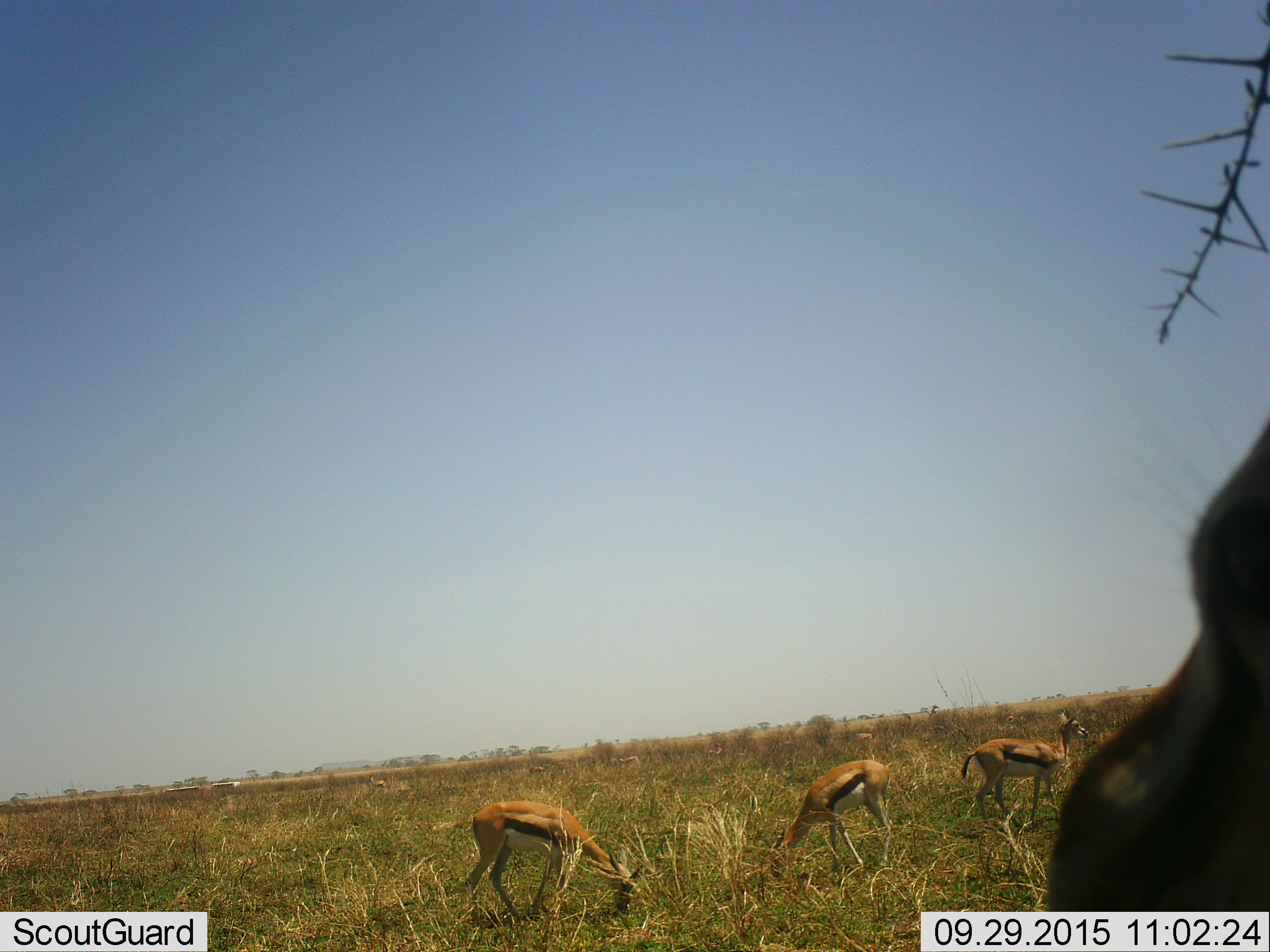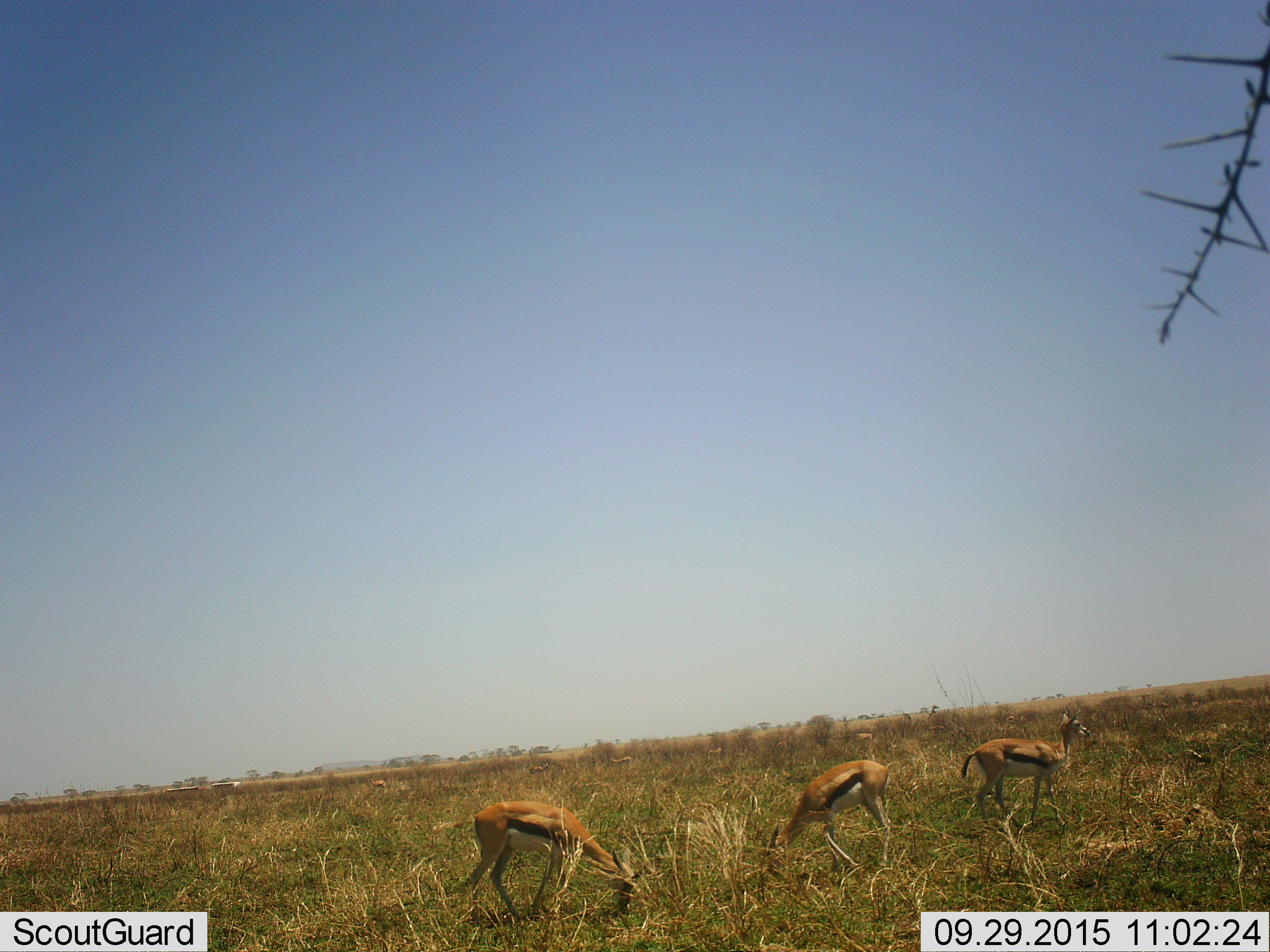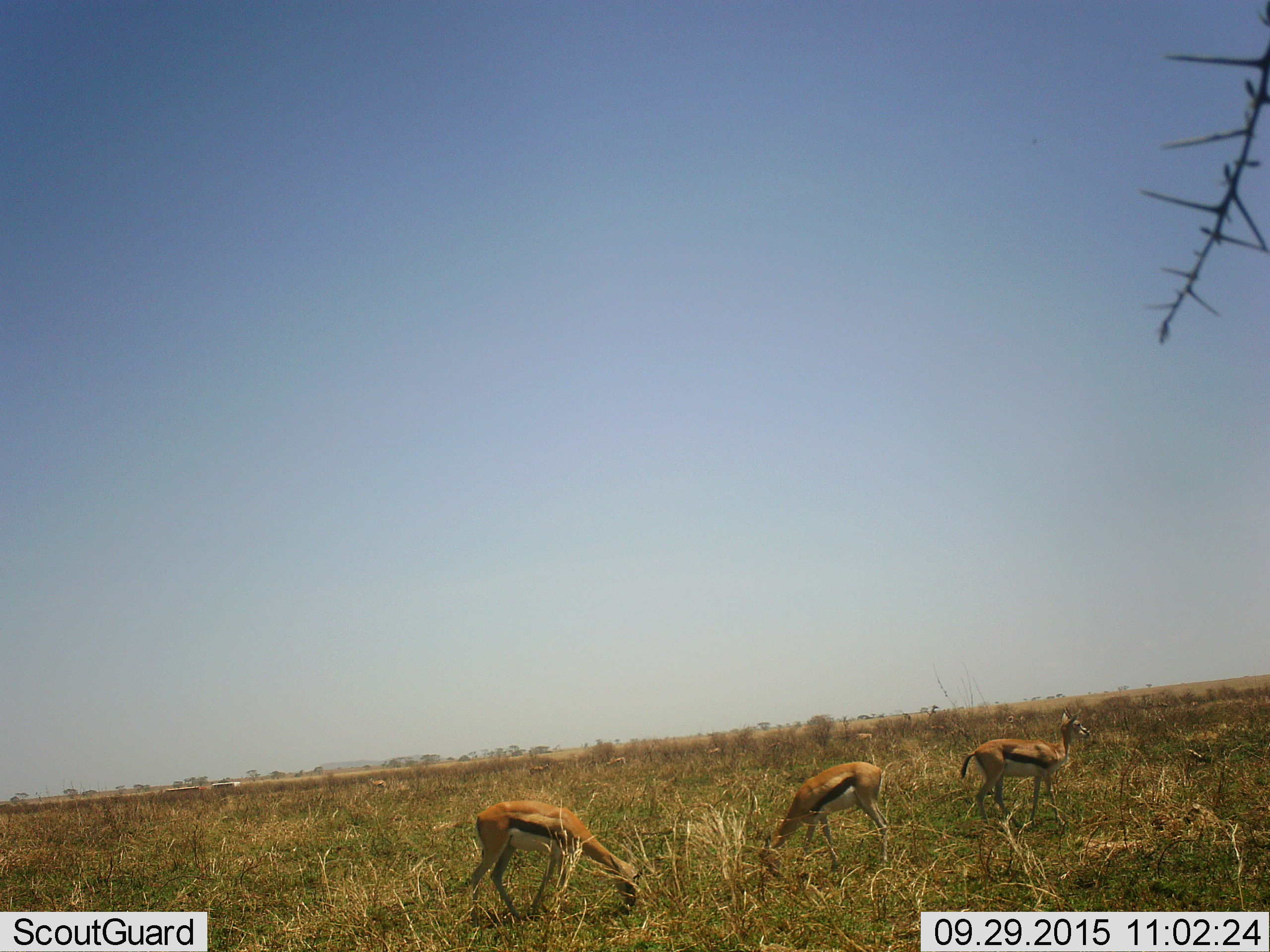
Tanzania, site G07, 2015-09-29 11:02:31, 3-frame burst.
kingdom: Animalia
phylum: Chordata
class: Mammalia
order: Artiodactyla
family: Bovidae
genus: Eudorcas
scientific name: Eudorcas thomsonii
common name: thomson's gazelle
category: gazellethomsons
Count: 8.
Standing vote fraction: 78%.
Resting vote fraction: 0%.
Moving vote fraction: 33%.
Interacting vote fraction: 0%.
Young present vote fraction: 22%.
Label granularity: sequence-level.